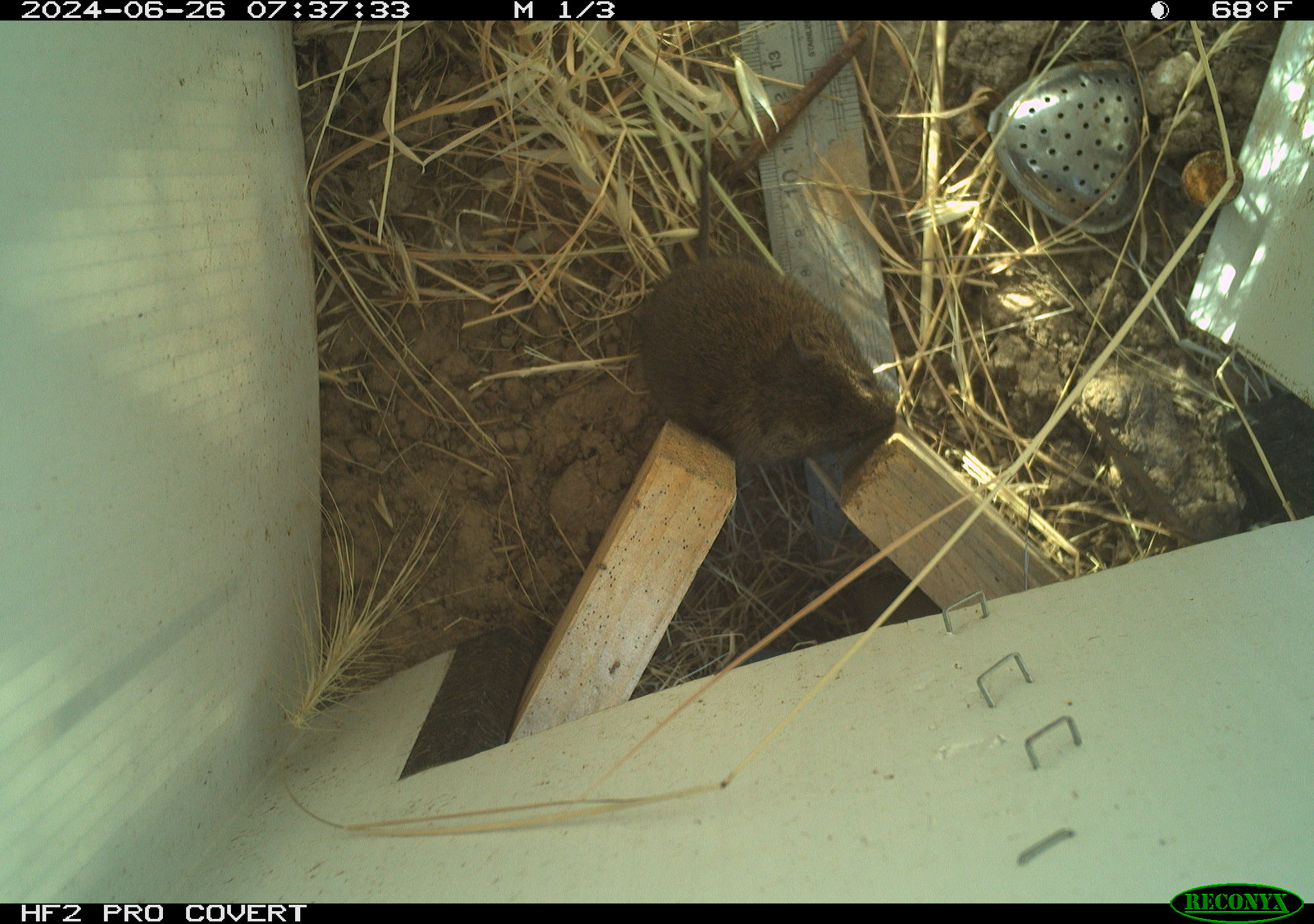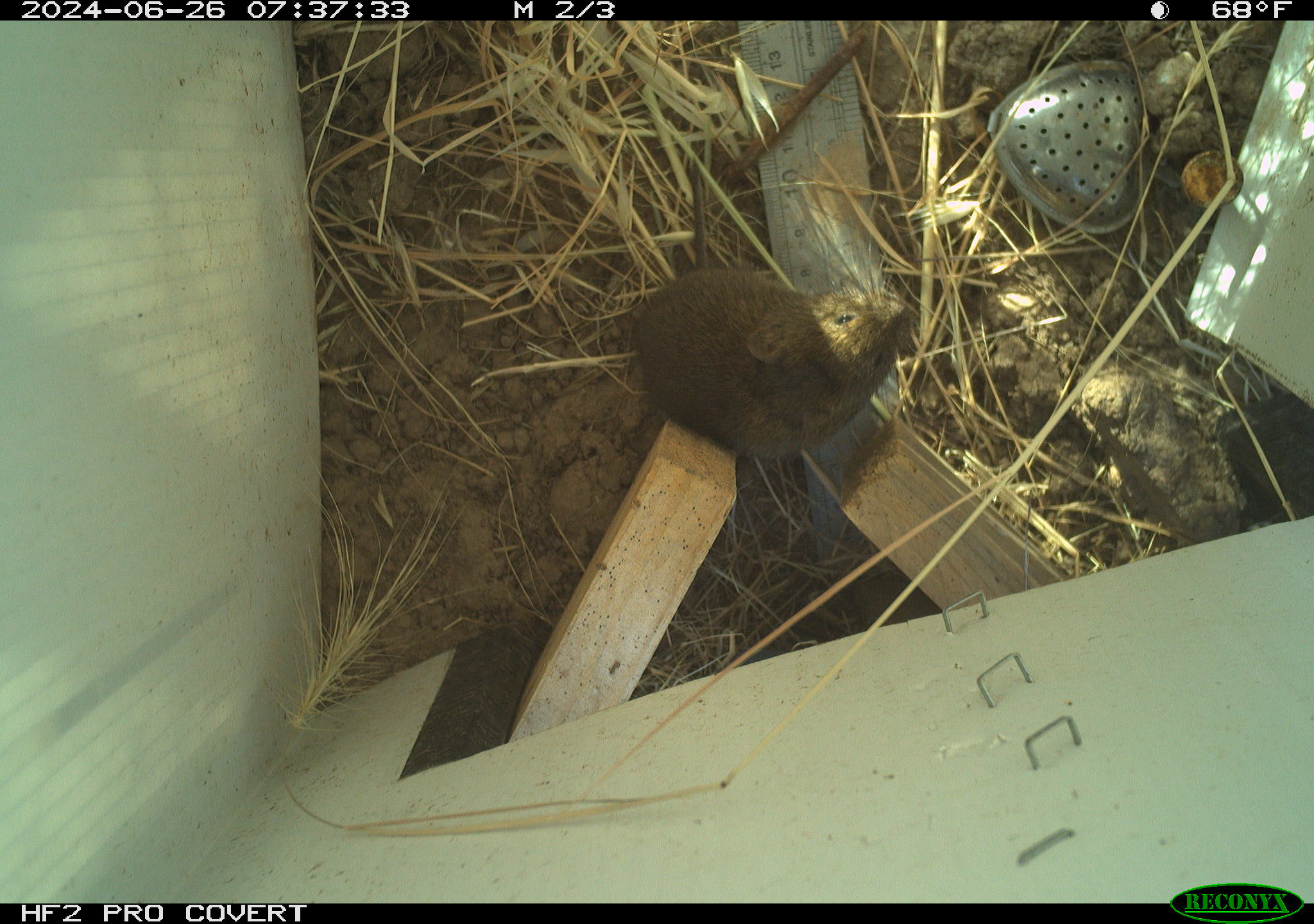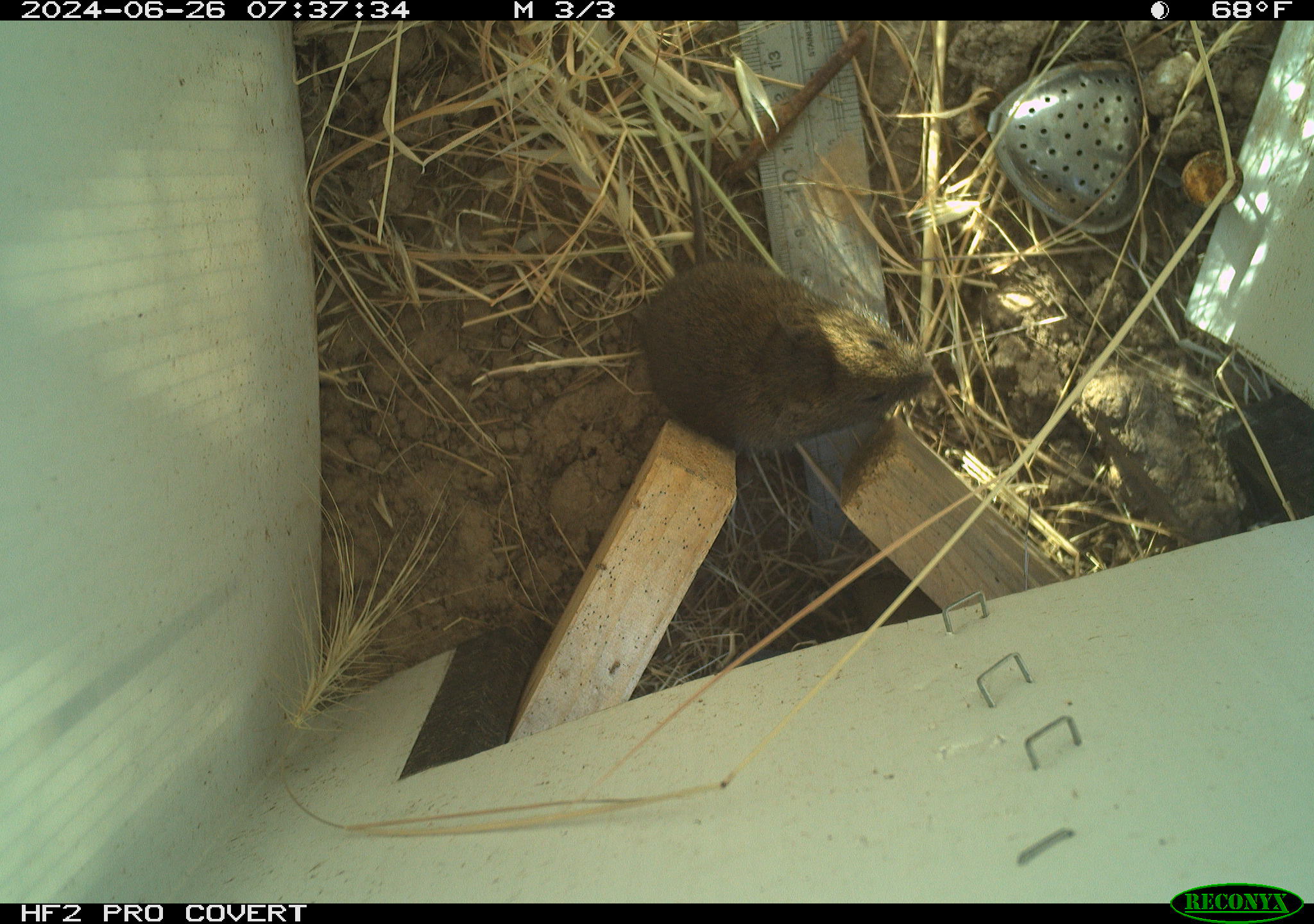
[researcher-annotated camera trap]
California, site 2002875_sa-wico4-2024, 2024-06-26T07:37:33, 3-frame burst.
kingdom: Animalia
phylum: Chordata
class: Mammalia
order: Rodentia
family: Cricetidae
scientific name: Arvicolinae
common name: voles, lemmings, and muskrats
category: arvicolinae subfamily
Arvicolinae subfamily (voles, lemmings, and muskrats) (Arvicolinae).